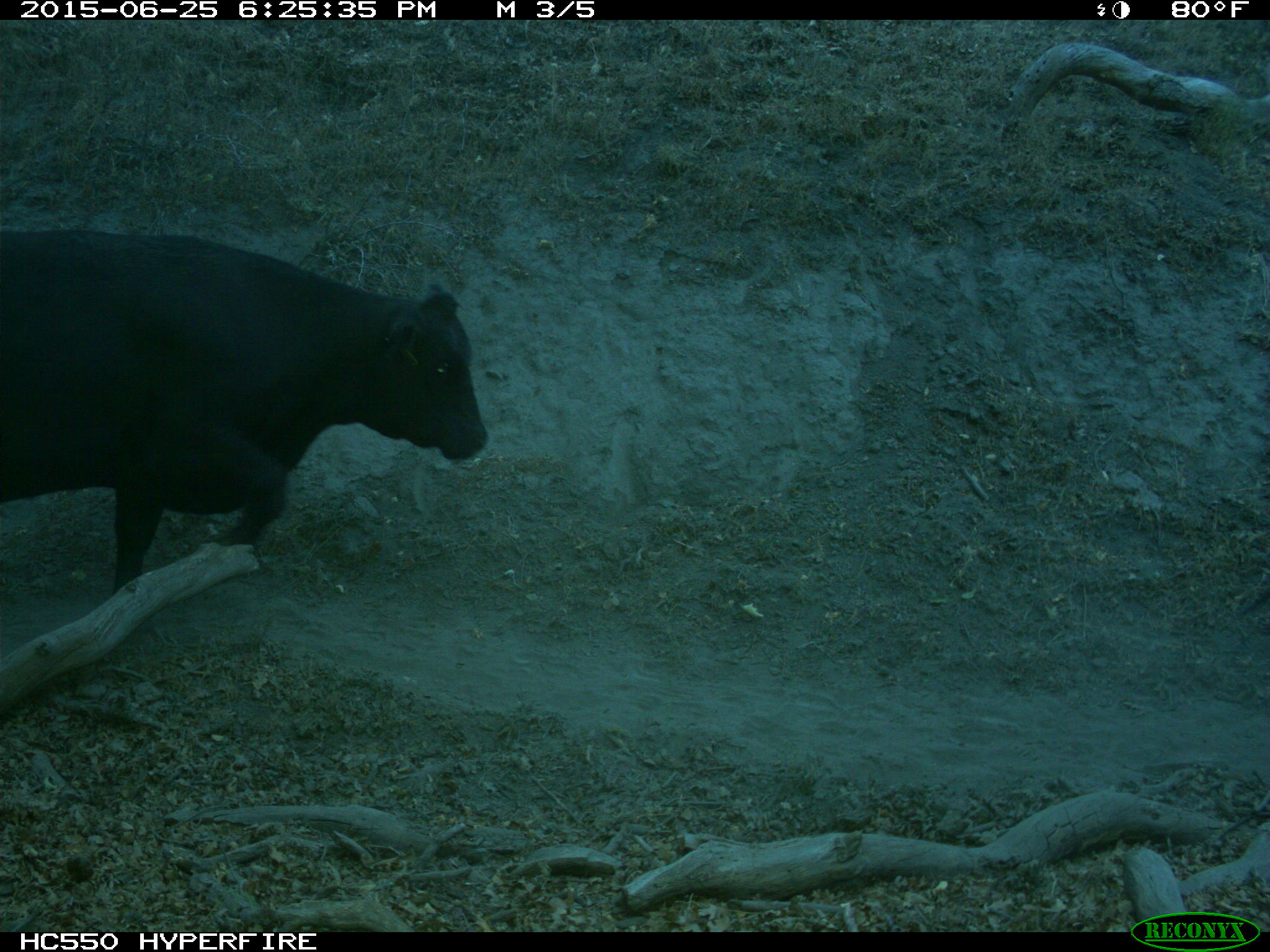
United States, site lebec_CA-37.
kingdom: Animalia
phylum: Chordata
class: Mammalia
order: Artiodactyla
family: Bovidae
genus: Bos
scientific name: Bos taurus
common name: domestic cow